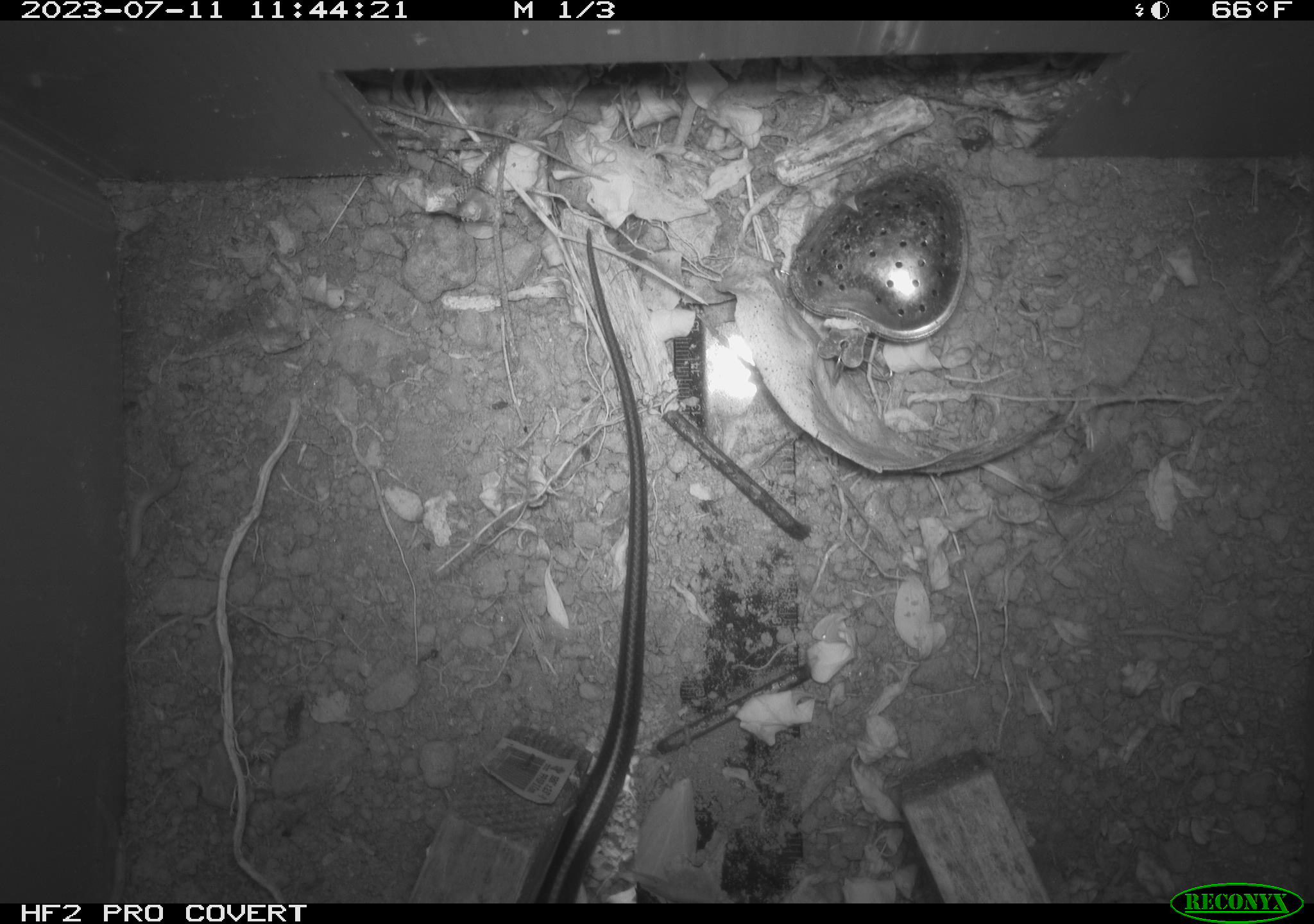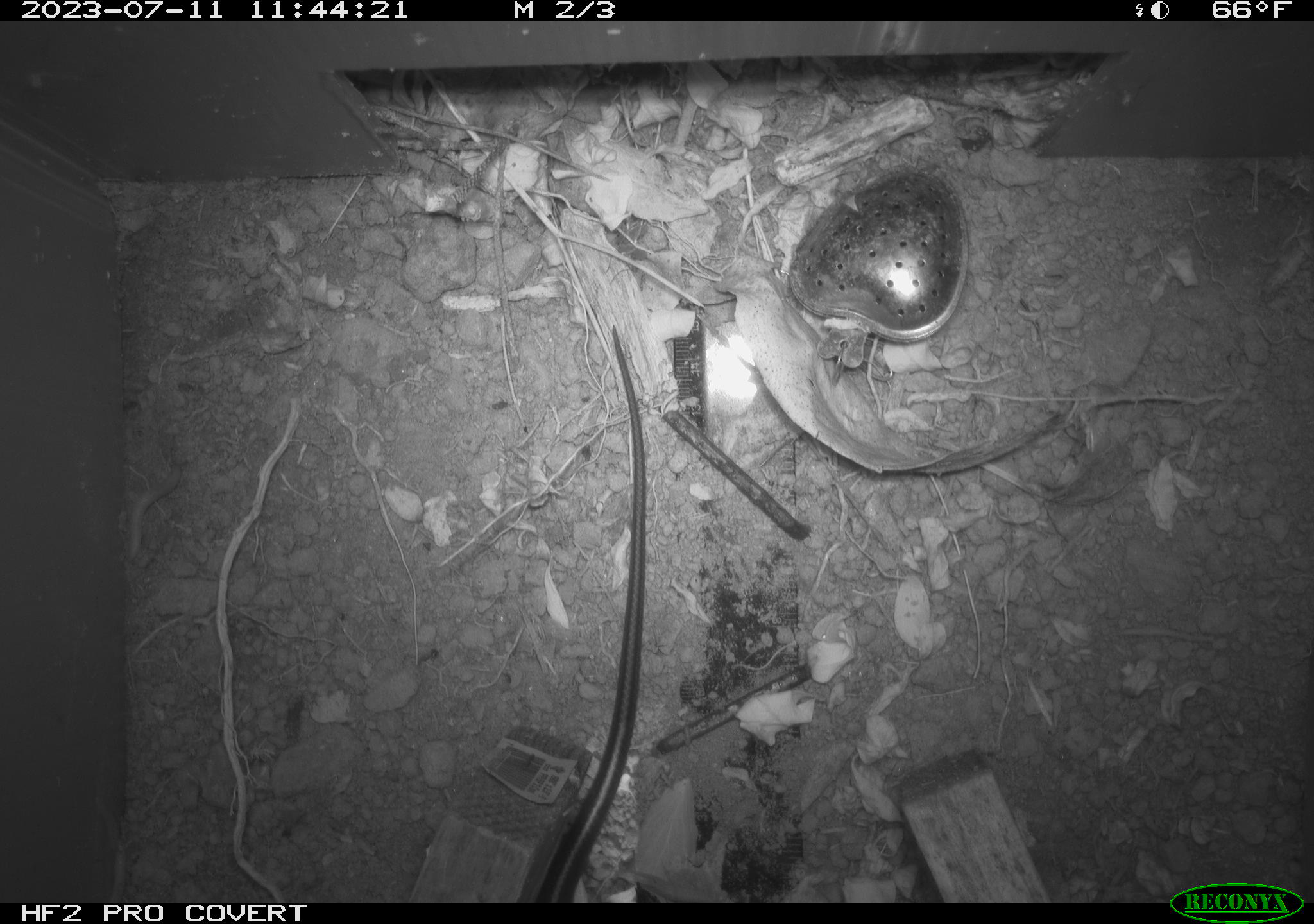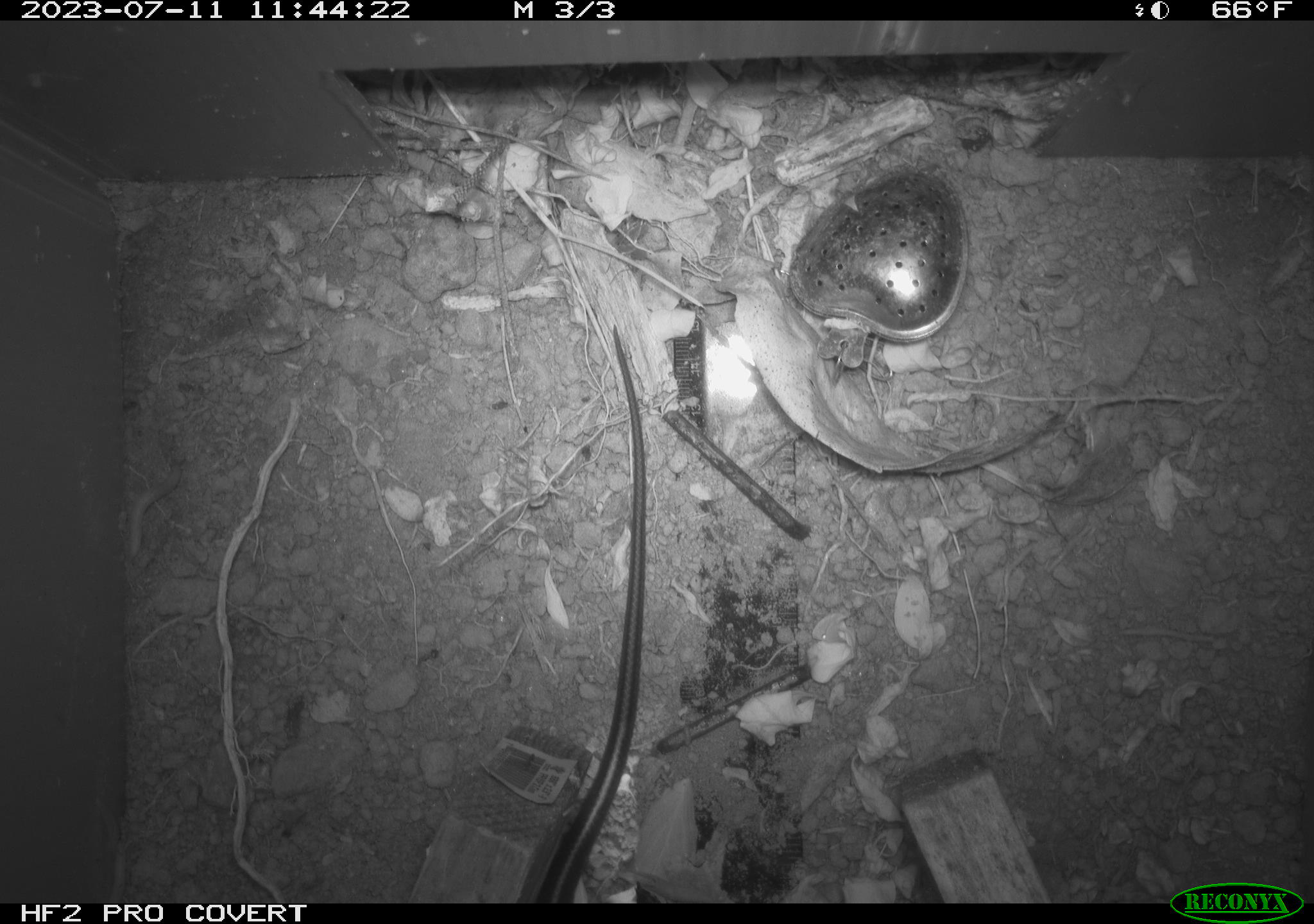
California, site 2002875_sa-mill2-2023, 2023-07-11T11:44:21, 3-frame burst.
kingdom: Animalia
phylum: Chordata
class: Reptilia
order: Squamata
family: Colubridae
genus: Thamnophis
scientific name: Thamnophis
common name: american gartersnakes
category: thamnophis species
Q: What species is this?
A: Thamnophis species (american gartersnakes) (Thamnophis).